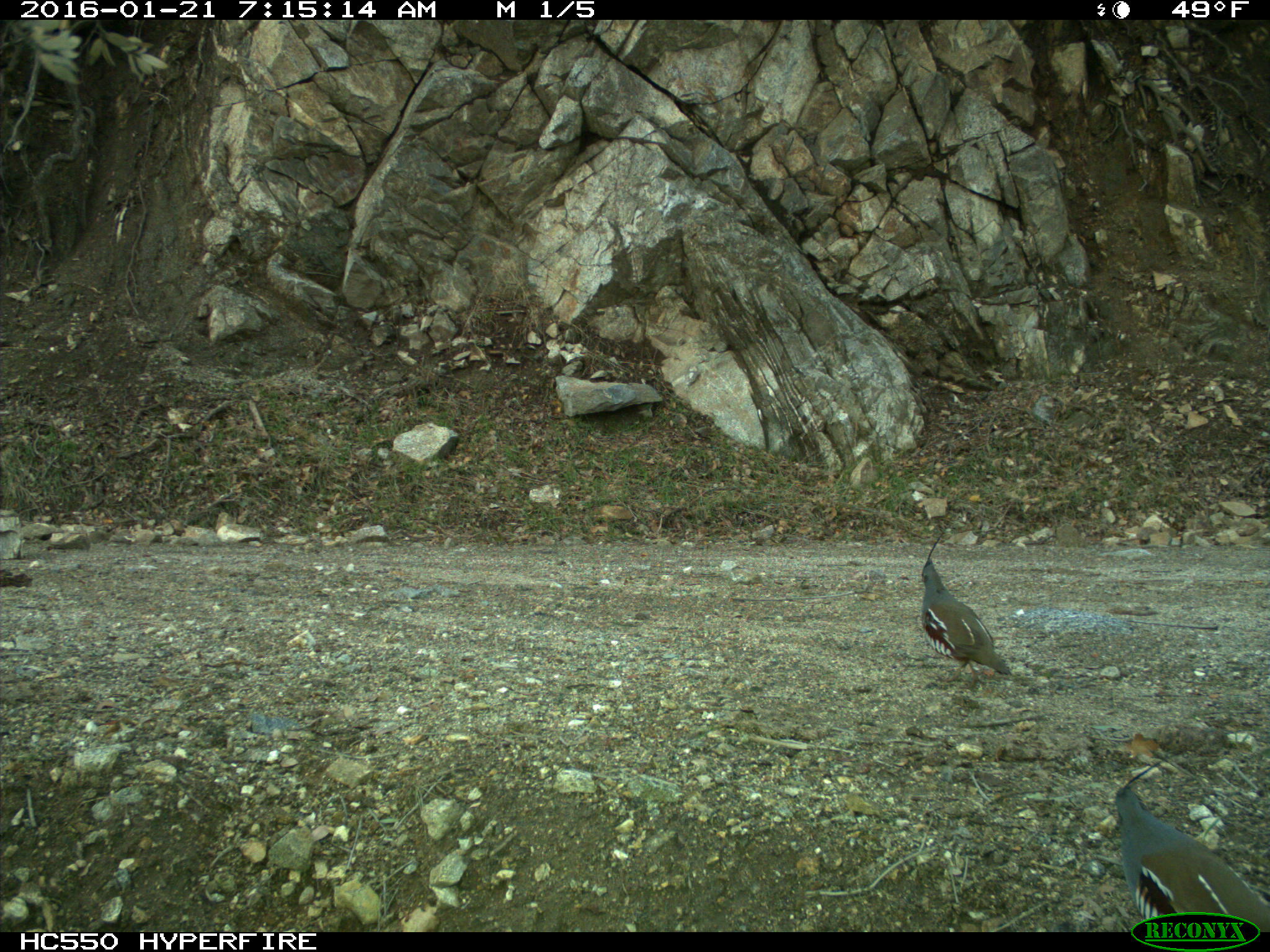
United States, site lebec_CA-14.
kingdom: Animalia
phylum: Chordata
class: Aves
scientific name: Aves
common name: birds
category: unidentified bird